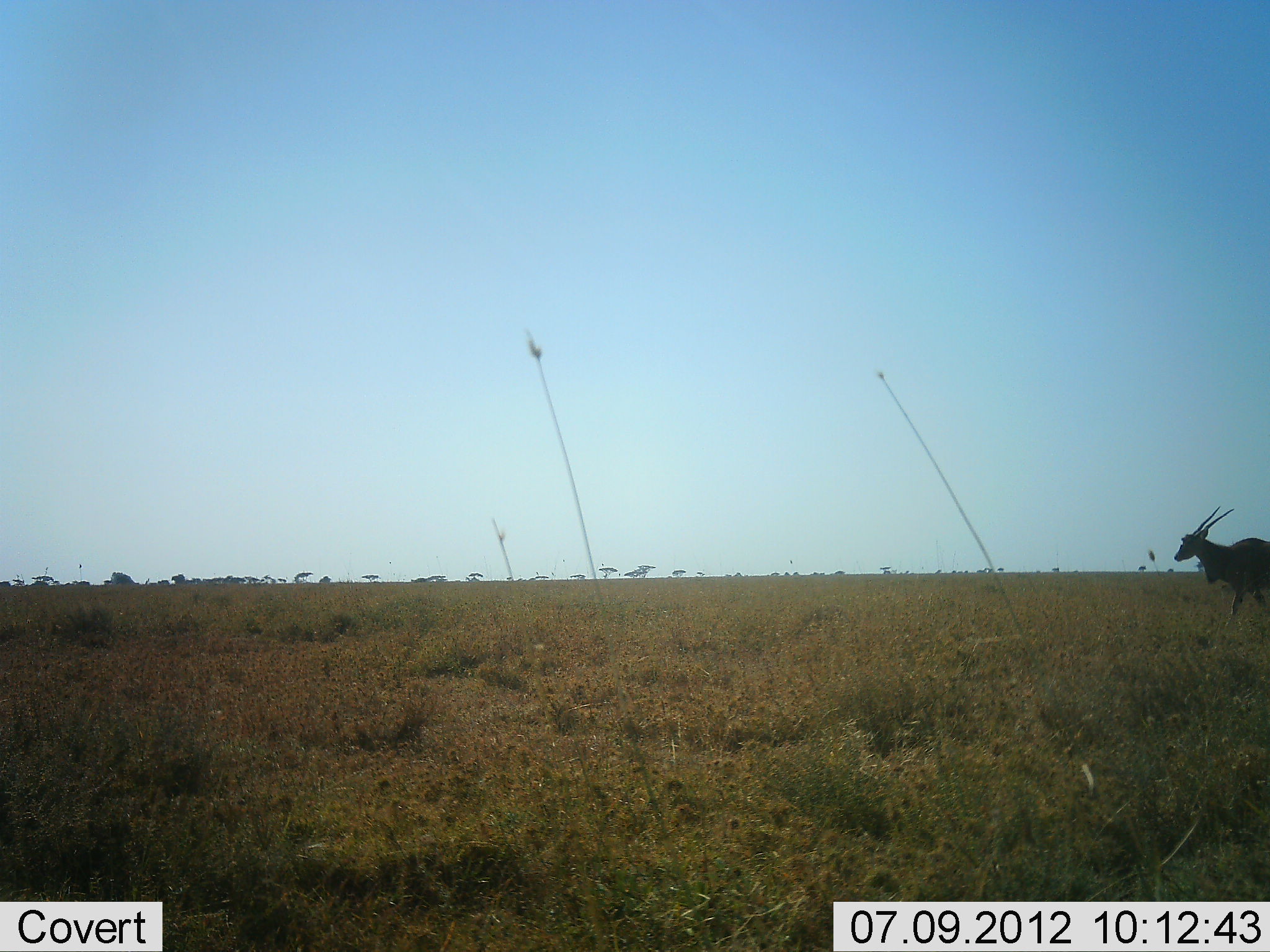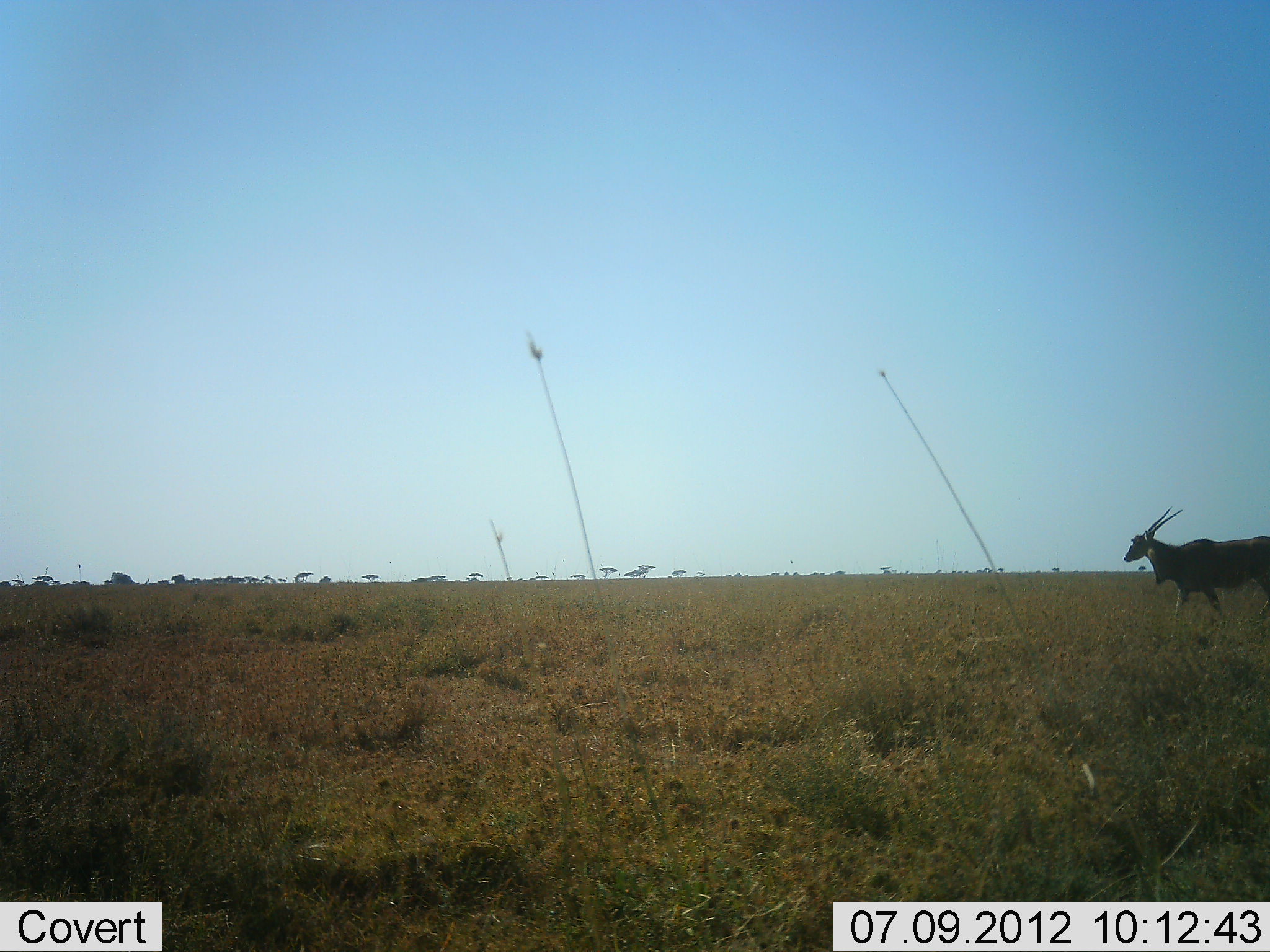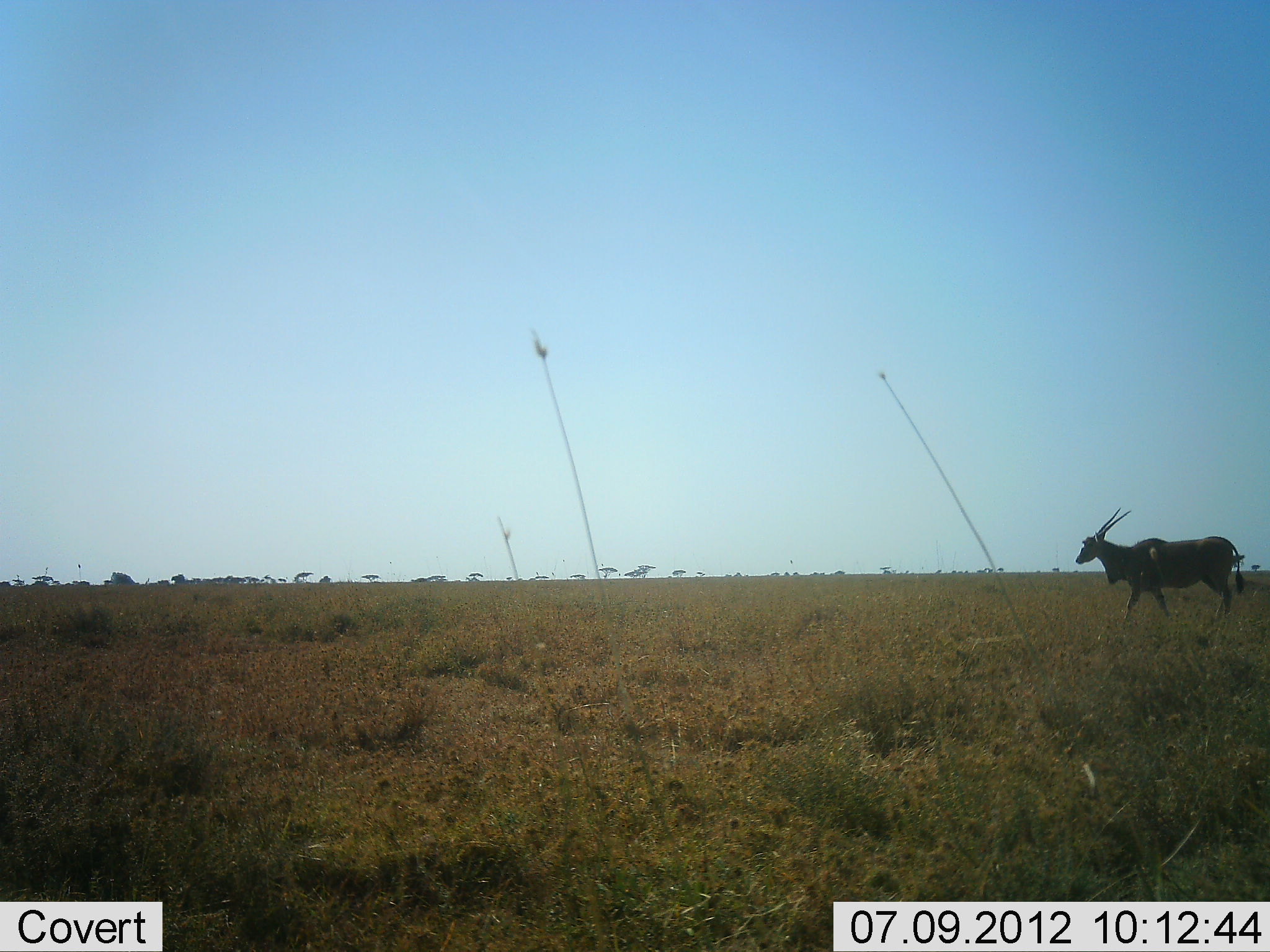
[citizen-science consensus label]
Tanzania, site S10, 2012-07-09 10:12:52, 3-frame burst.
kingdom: Animalia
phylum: Chordata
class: Mammalia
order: Artiodactyla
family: Bovidae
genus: Tragelaphus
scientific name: Tragelaphus oryx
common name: eland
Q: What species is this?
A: Eland (Tragelaphus oryx).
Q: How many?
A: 1.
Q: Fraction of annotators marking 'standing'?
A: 10%.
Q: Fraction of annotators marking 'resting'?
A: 0%.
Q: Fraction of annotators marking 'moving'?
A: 100%.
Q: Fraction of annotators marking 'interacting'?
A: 0%.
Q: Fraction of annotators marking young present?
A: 0%.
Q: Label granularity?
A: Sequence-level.